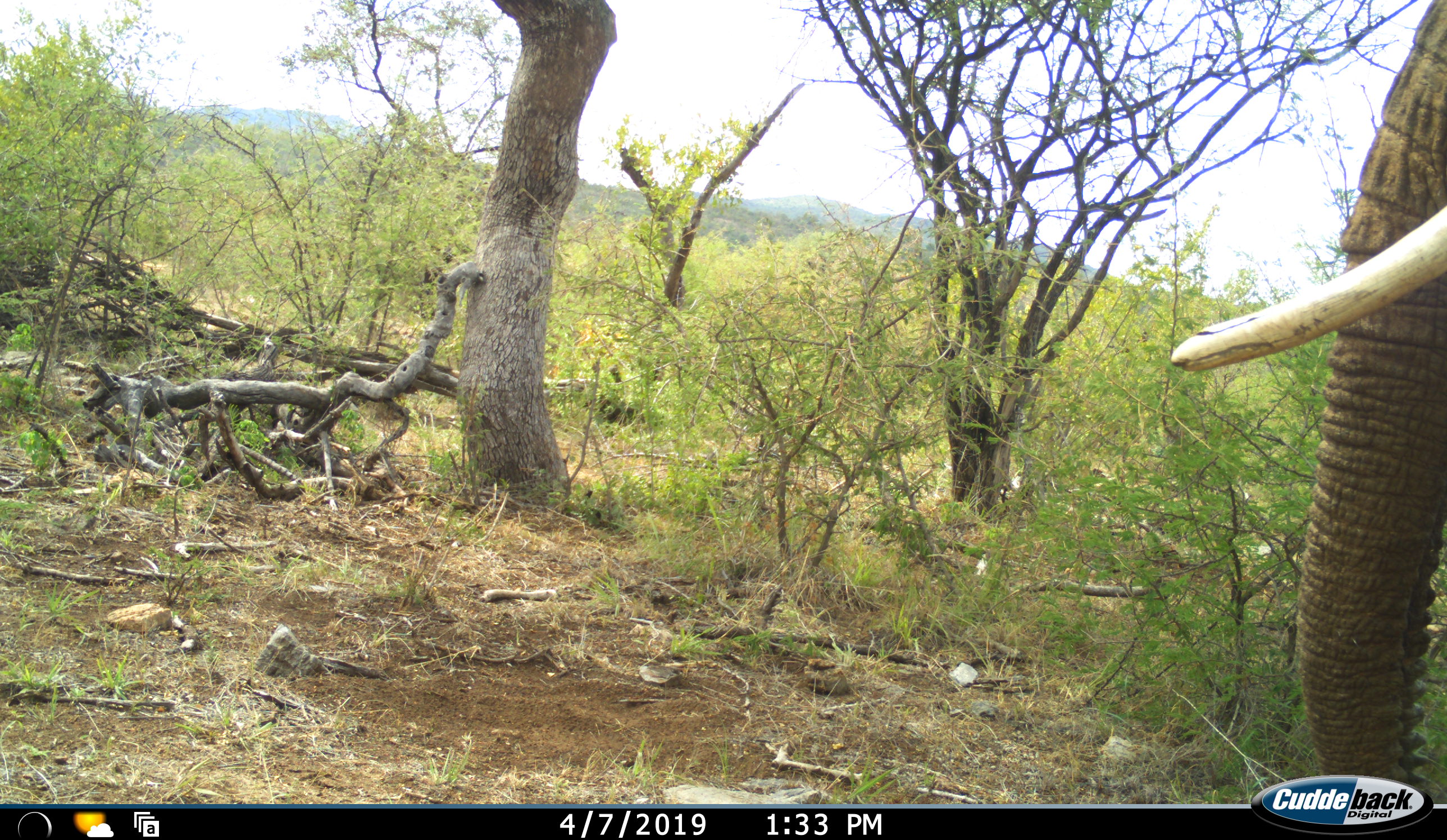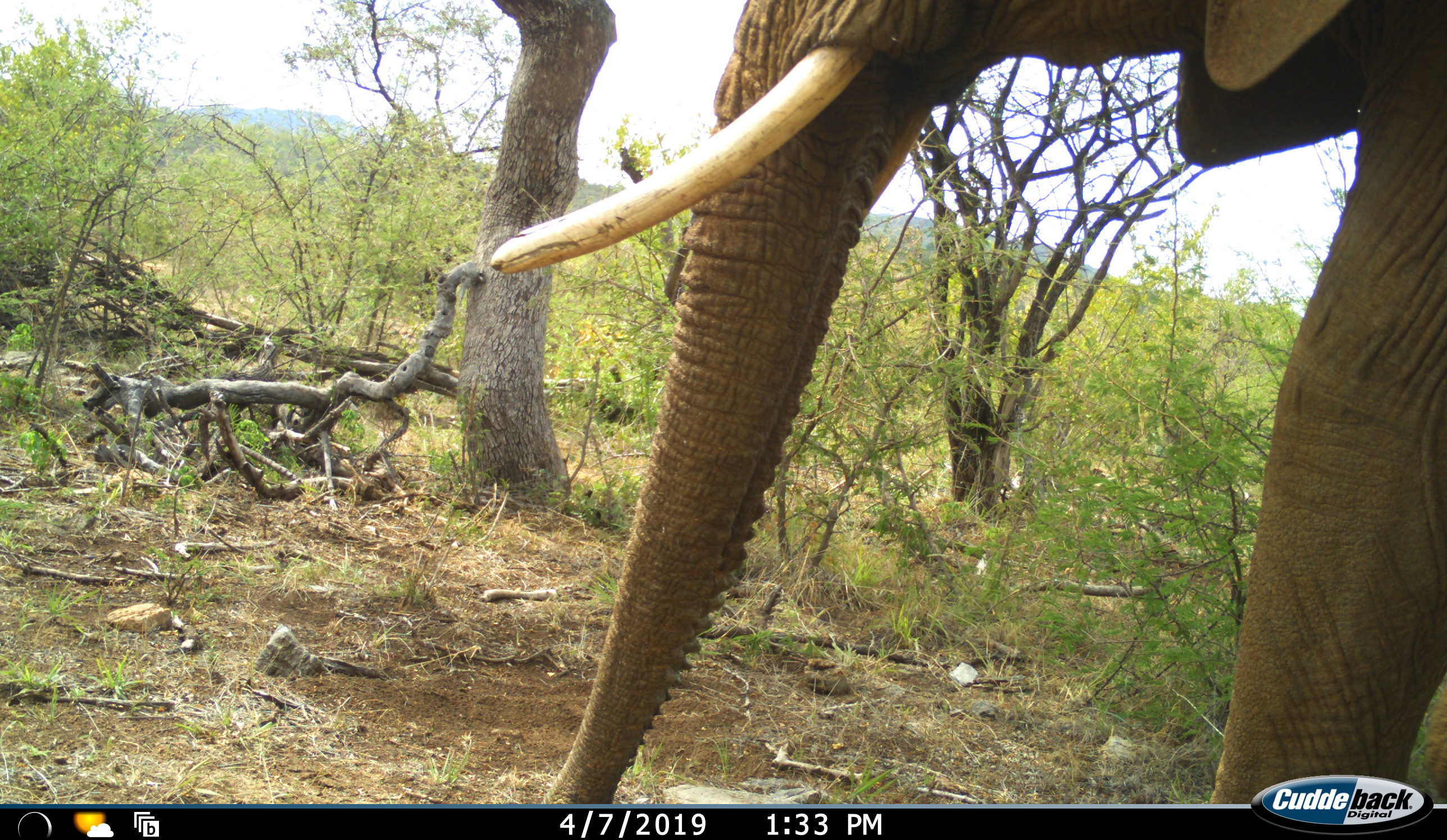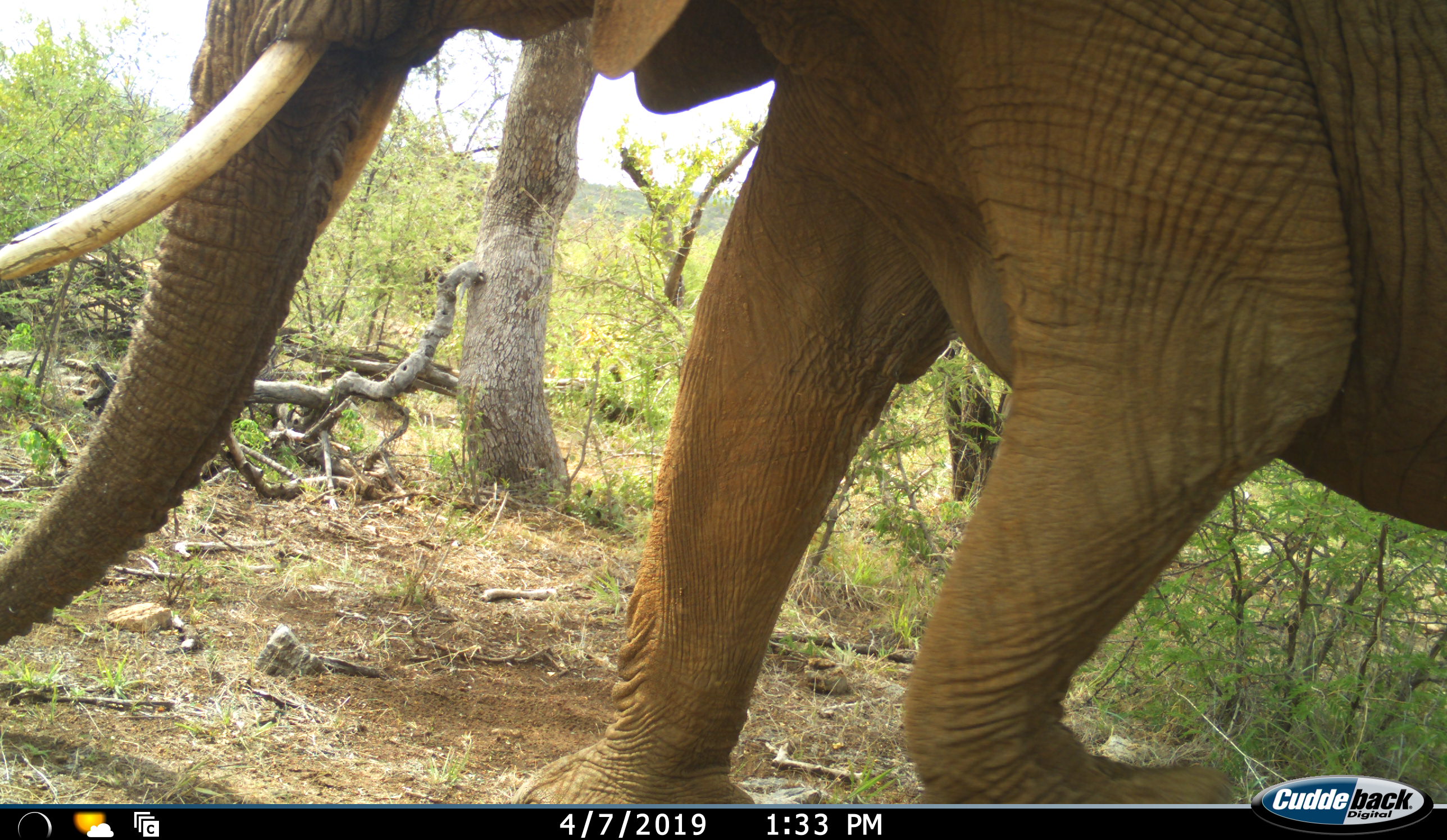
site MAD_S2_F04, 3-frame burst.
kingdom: Animalia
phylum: Chordata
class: Mammalia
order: Proboscidea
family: Elephantidae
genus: Loxodonta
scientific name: Loxodonta africana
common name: african bush elephant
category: elephant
Elephant (african bush elephant) (Loxodonta africana), count 1. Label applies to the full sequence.